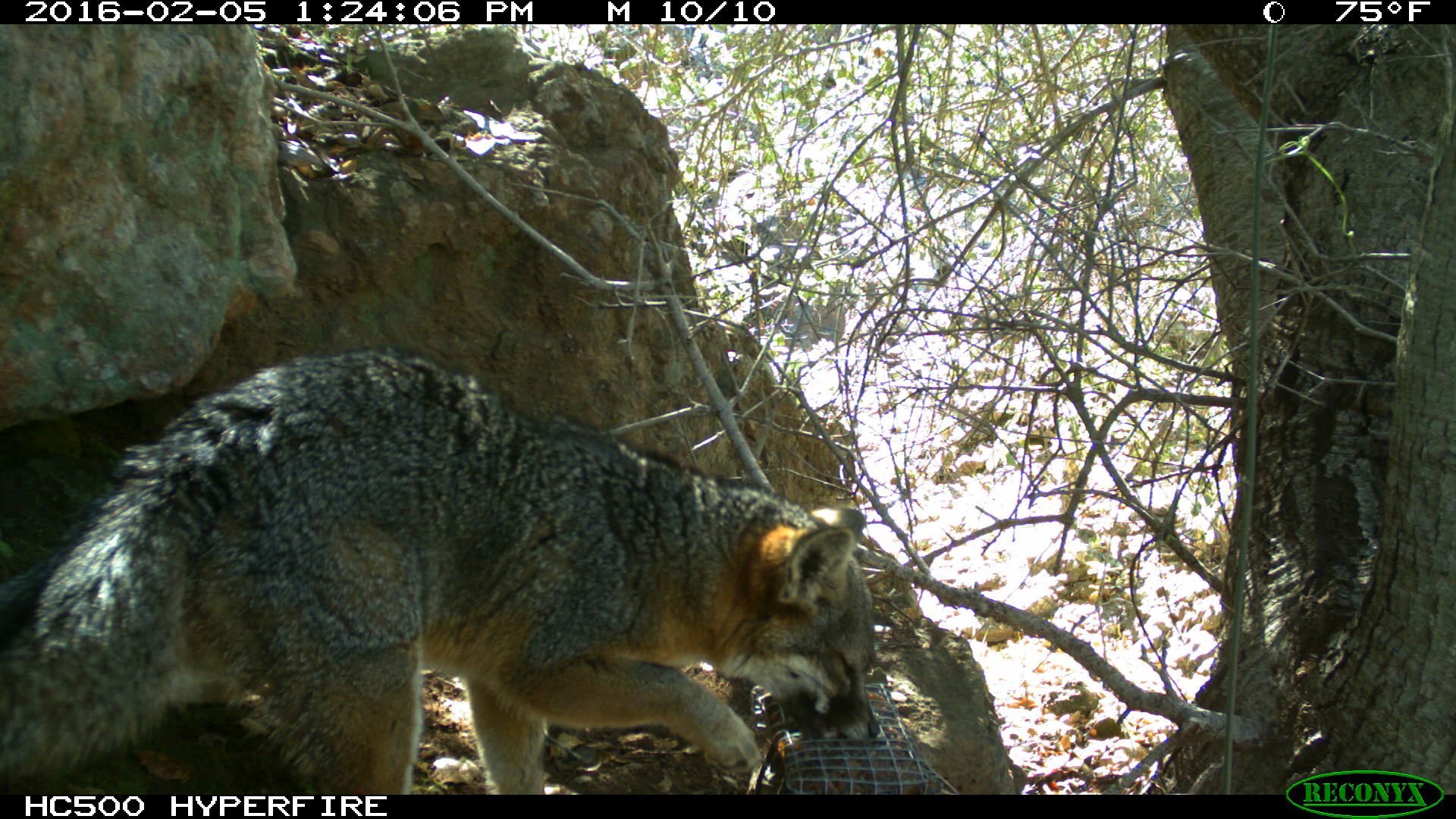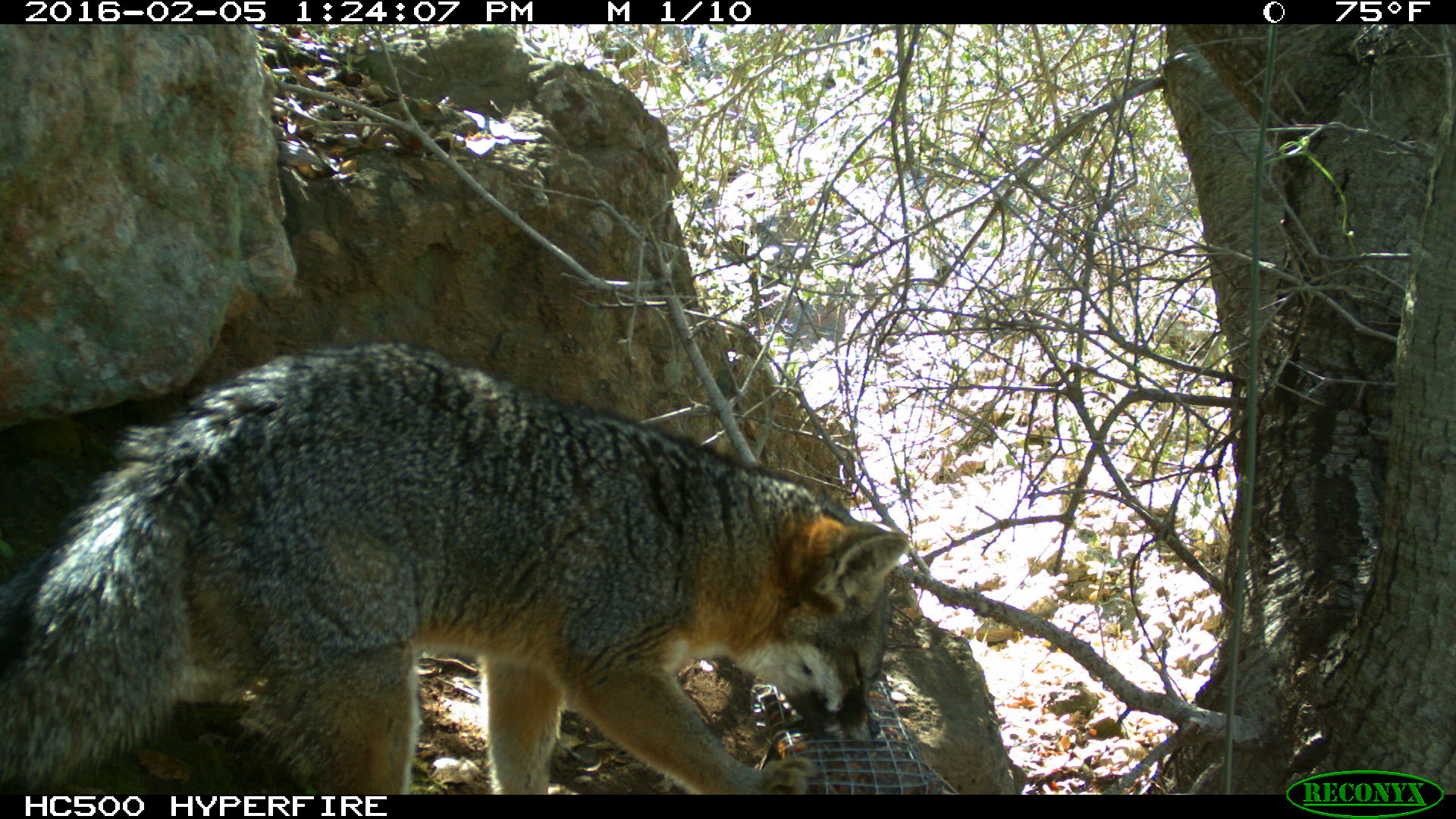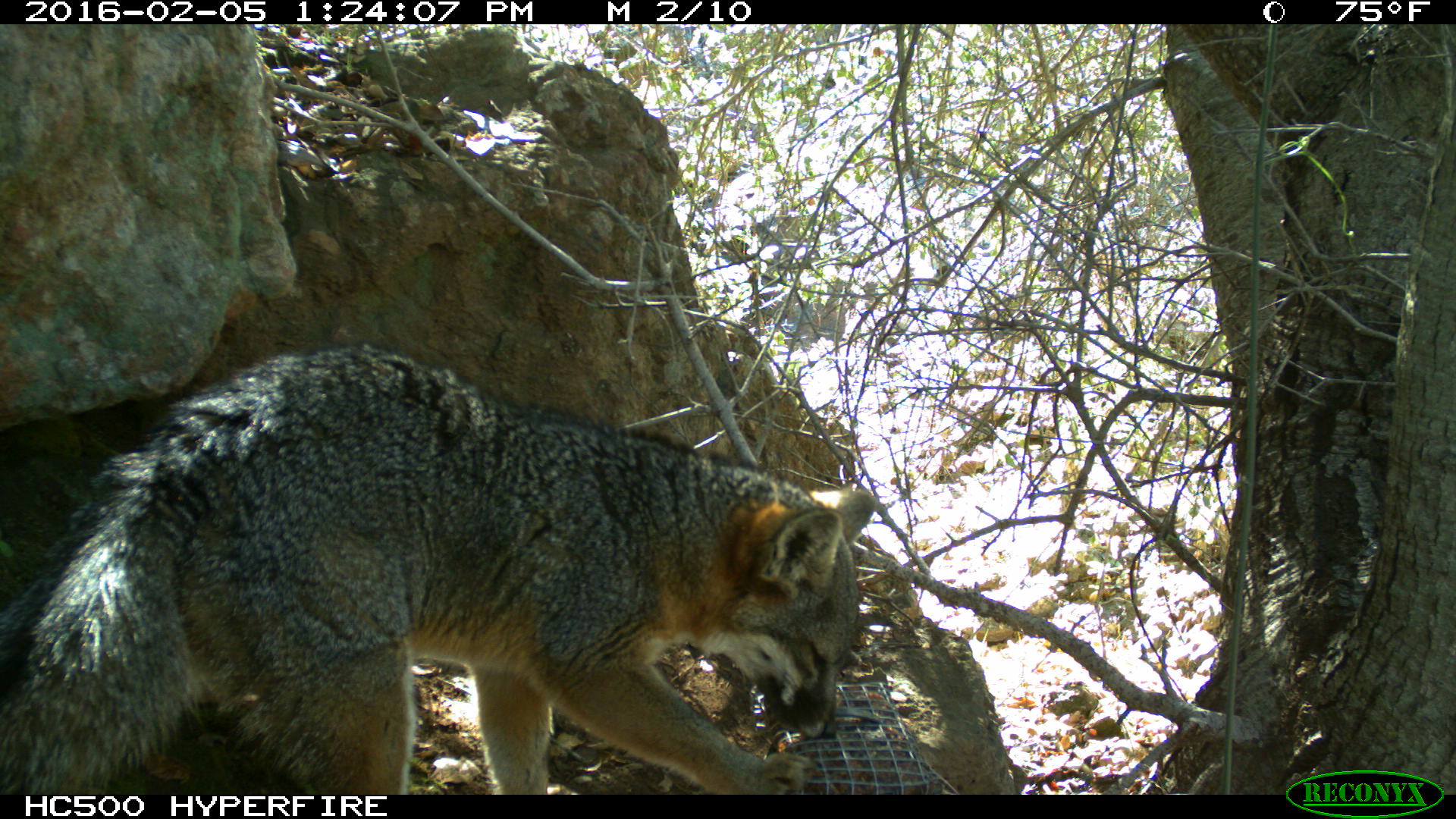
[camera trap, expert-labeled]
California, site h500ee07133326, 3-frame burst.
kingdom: Animalia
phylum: Chordata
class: Mammalia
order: Carnivora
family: Canidae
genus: Urocyon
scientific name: Urocyon littoralis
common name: island fox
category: fox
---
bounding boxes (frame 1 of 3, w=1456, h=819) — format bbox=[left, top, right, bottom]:
fox: bbox=[0, 347, 882, 794]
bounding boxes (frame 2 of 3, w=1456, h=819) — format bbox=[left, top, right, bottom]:
fox: bbox=[0, 340, 908, 794]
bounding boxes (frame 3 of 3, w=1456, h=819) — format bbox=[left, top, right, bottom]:
fox: bbox=[0, 341, 875, 792]